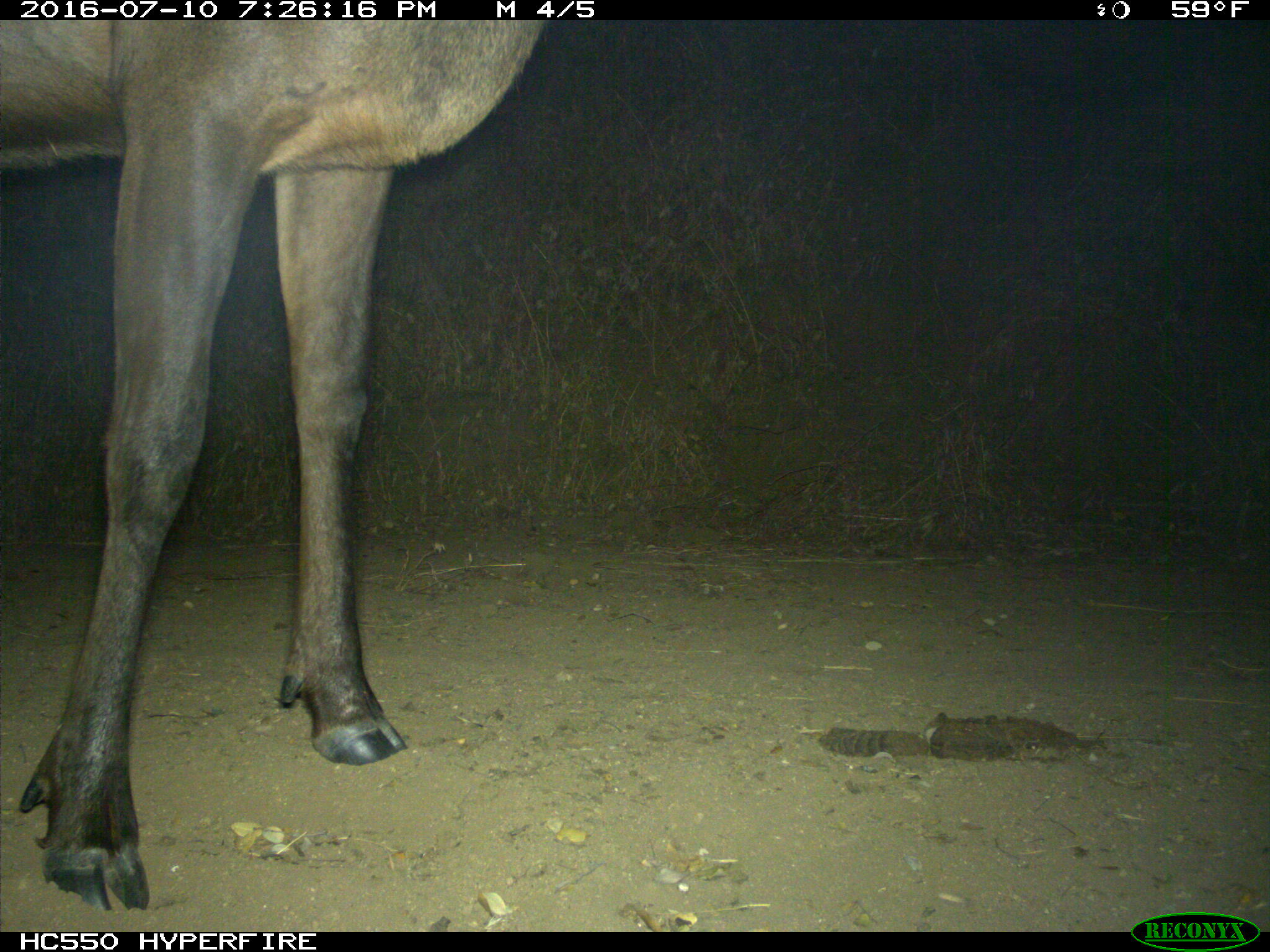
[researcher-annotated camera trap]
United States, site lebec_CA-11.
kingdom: Animalia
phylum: Chordata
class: Mammalia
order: Artiodactyla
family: Cervidae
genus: Cervus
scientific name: Cervus canadensis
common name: elk